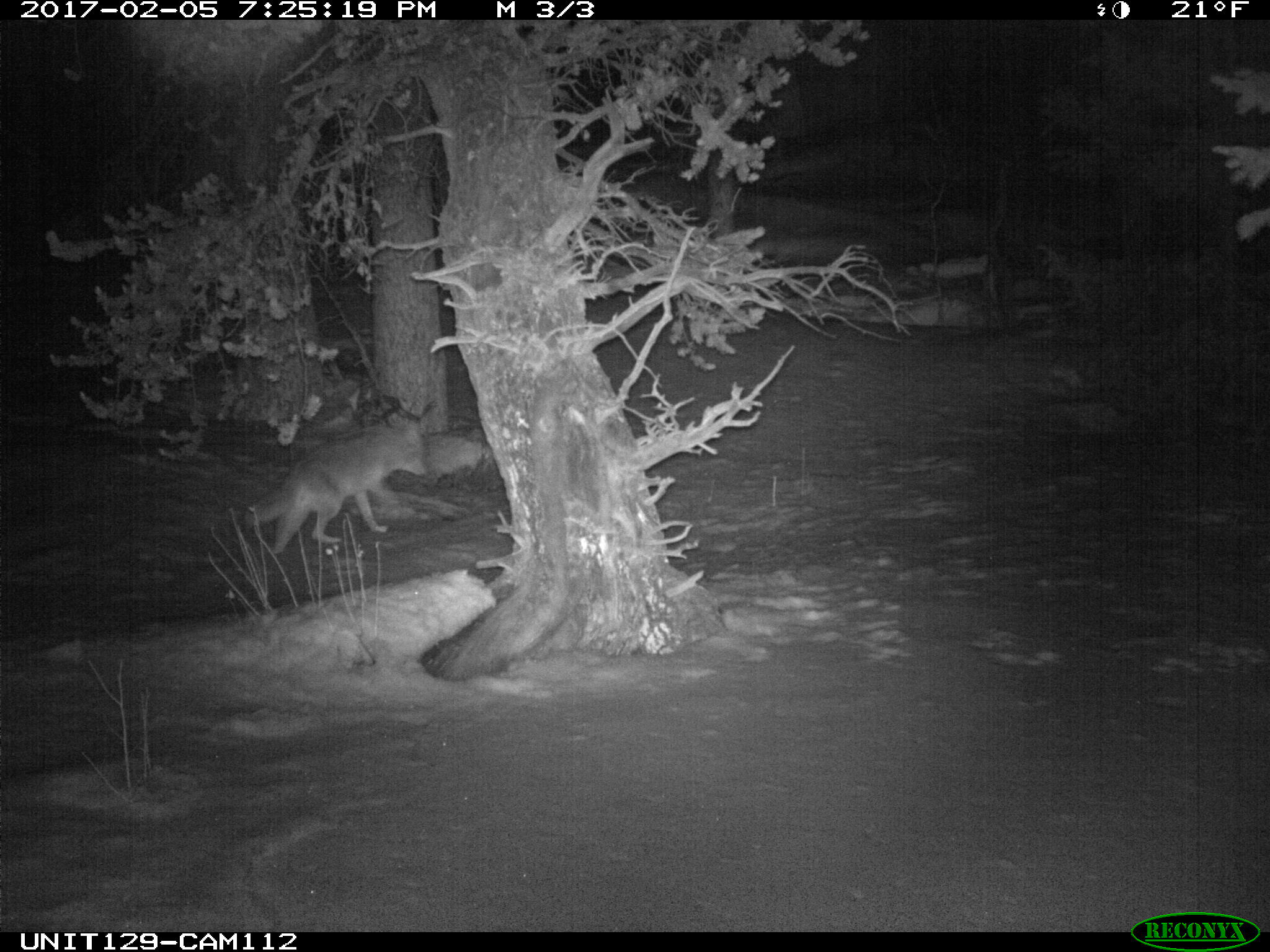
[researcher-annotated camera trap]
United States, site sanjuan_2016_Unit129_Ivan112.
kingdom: Animalia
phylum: Chordata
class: Mammalia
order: Carnivora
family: Canidae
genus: Canis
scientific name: Canis latrans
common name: coyote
Canis latrans (coyote).